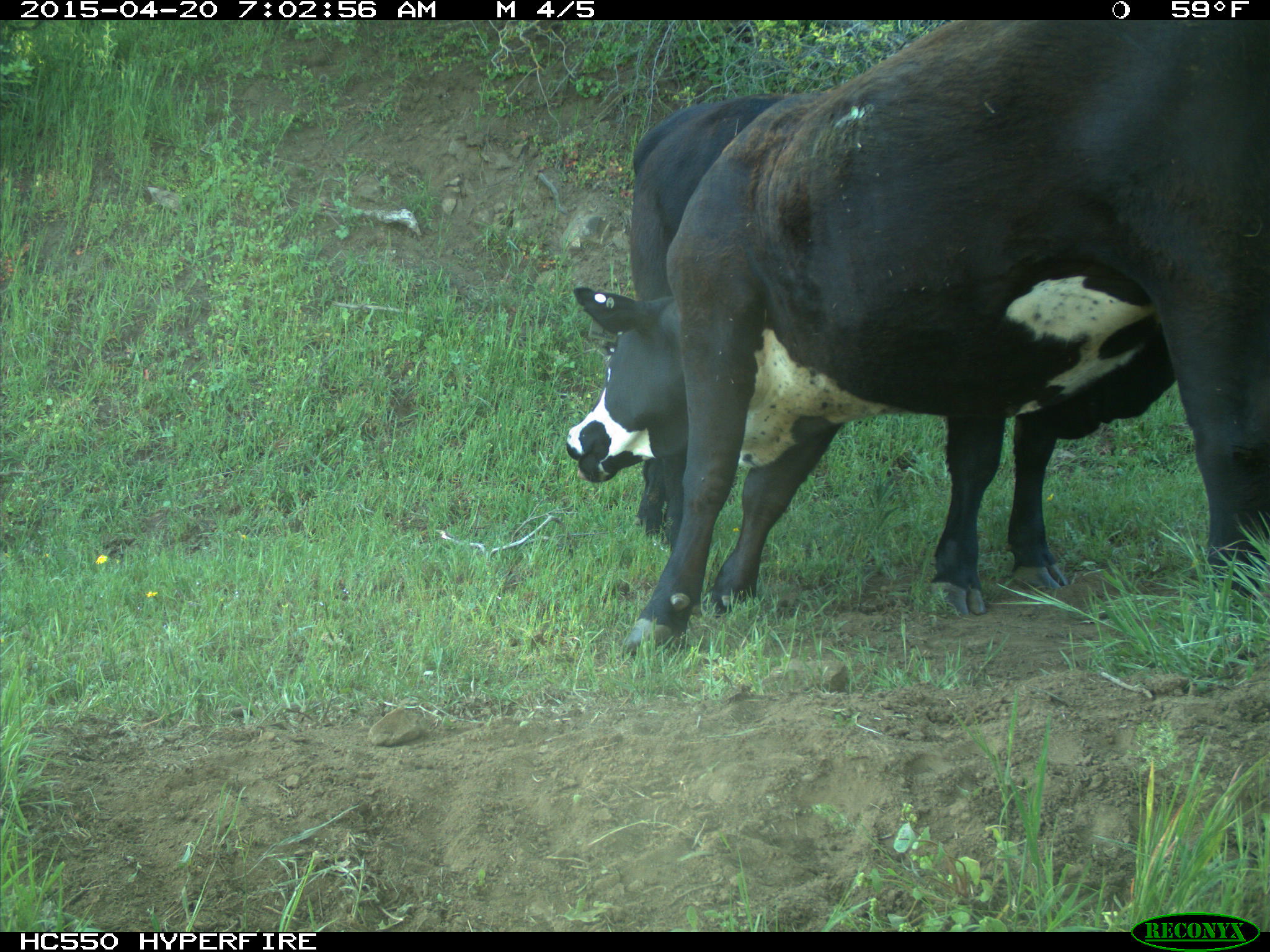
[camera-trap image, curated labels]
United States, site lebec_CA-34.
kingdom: Animalia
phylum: Chordata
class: Mammalia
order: Artiodactyla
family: Bovidae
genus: Bos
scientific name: Bos taurus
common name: domestic cow